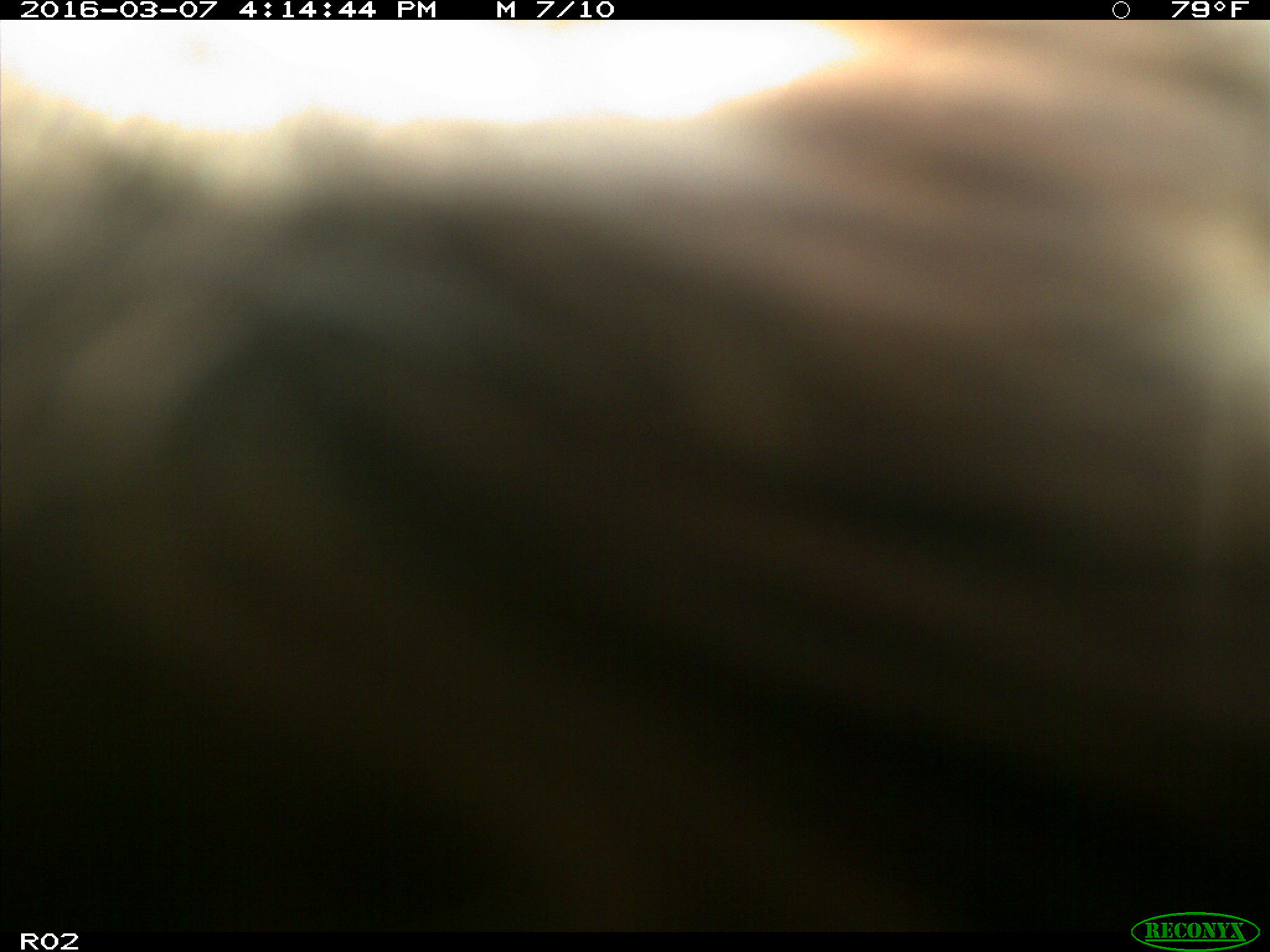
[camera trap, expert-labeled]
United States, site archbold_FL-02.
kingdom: Animalia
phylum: Chordata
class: Mammalia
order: Artiodactyla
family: Bovidae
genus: Bos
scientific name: Bos taurus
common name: domestic cow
Bos taurus (domestic cow).